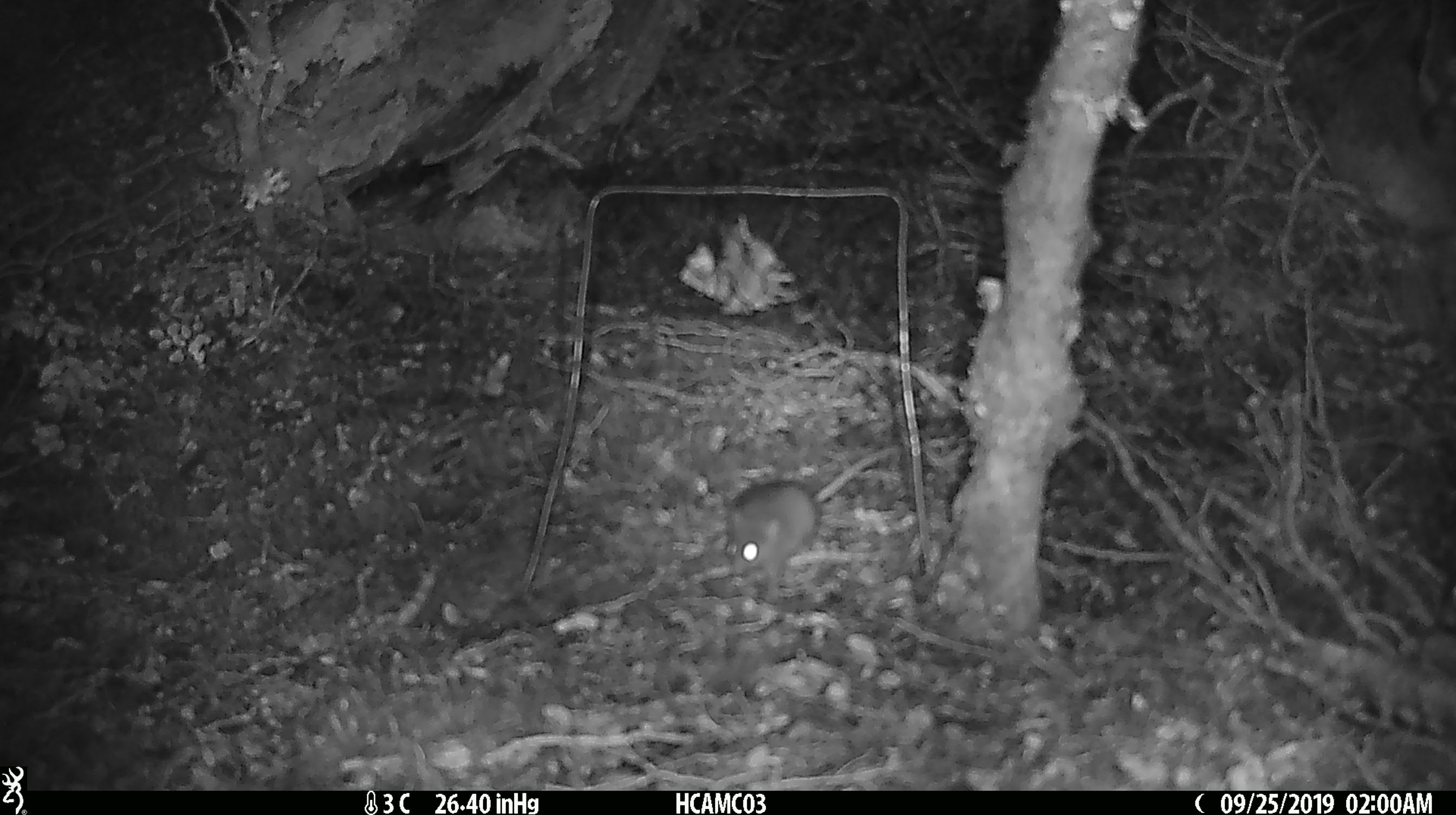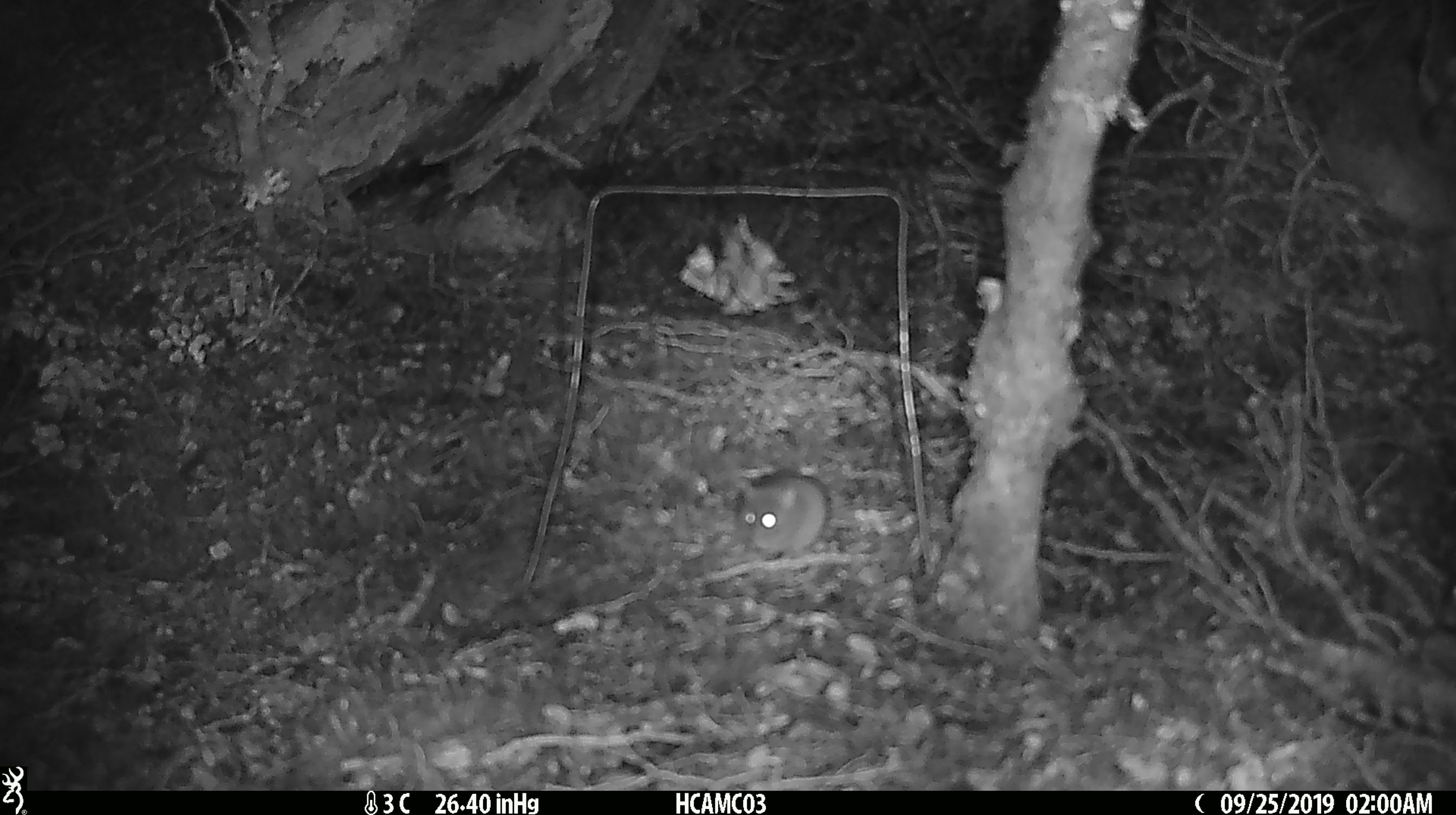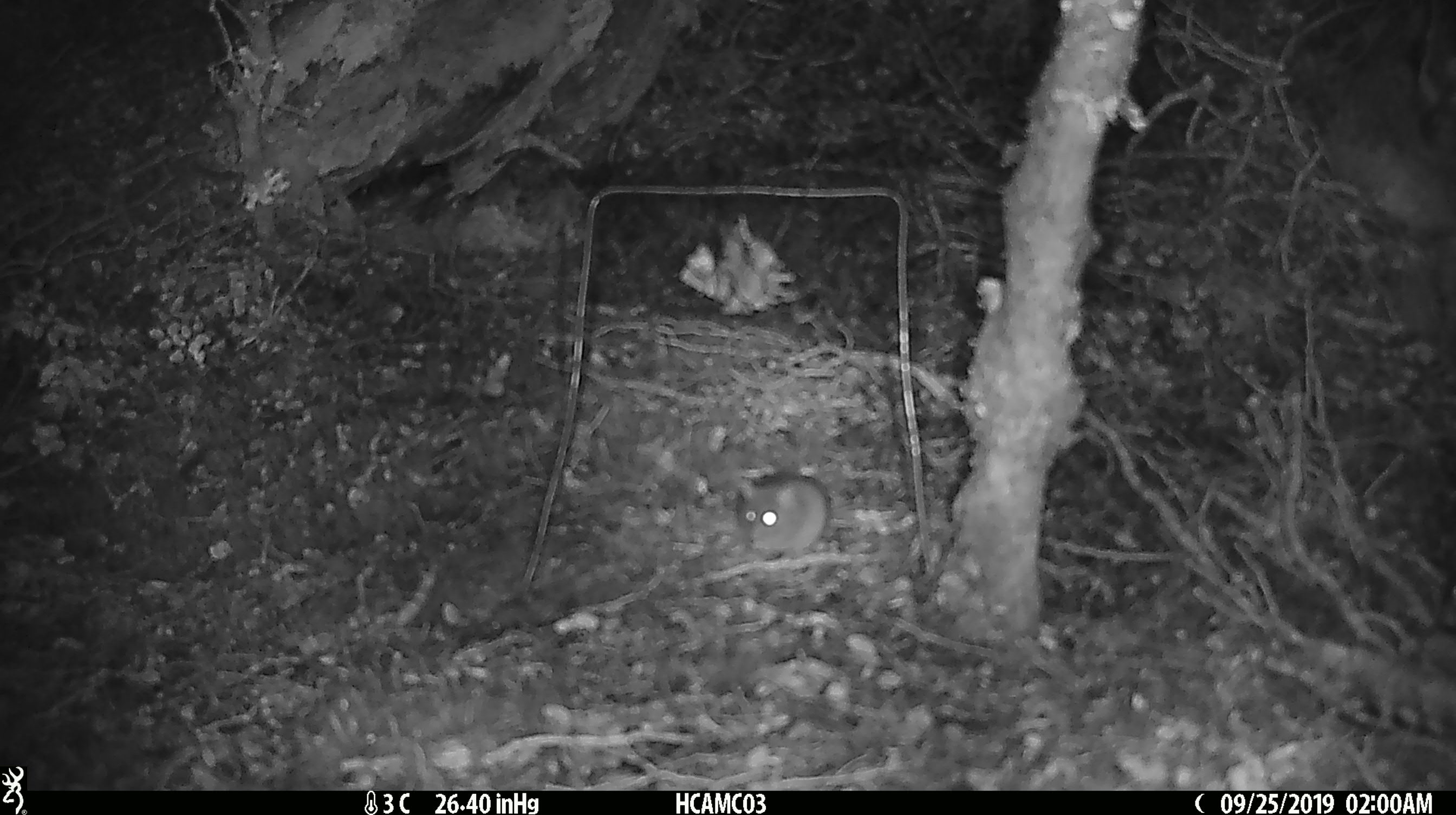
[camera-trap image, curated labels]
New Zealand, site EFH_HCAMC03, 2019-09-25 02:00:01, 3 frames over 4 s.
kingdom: Animalia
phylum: Chordata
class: Mammalia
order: Rodentia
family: Muridae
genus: Mus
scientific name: Mus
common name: mouse